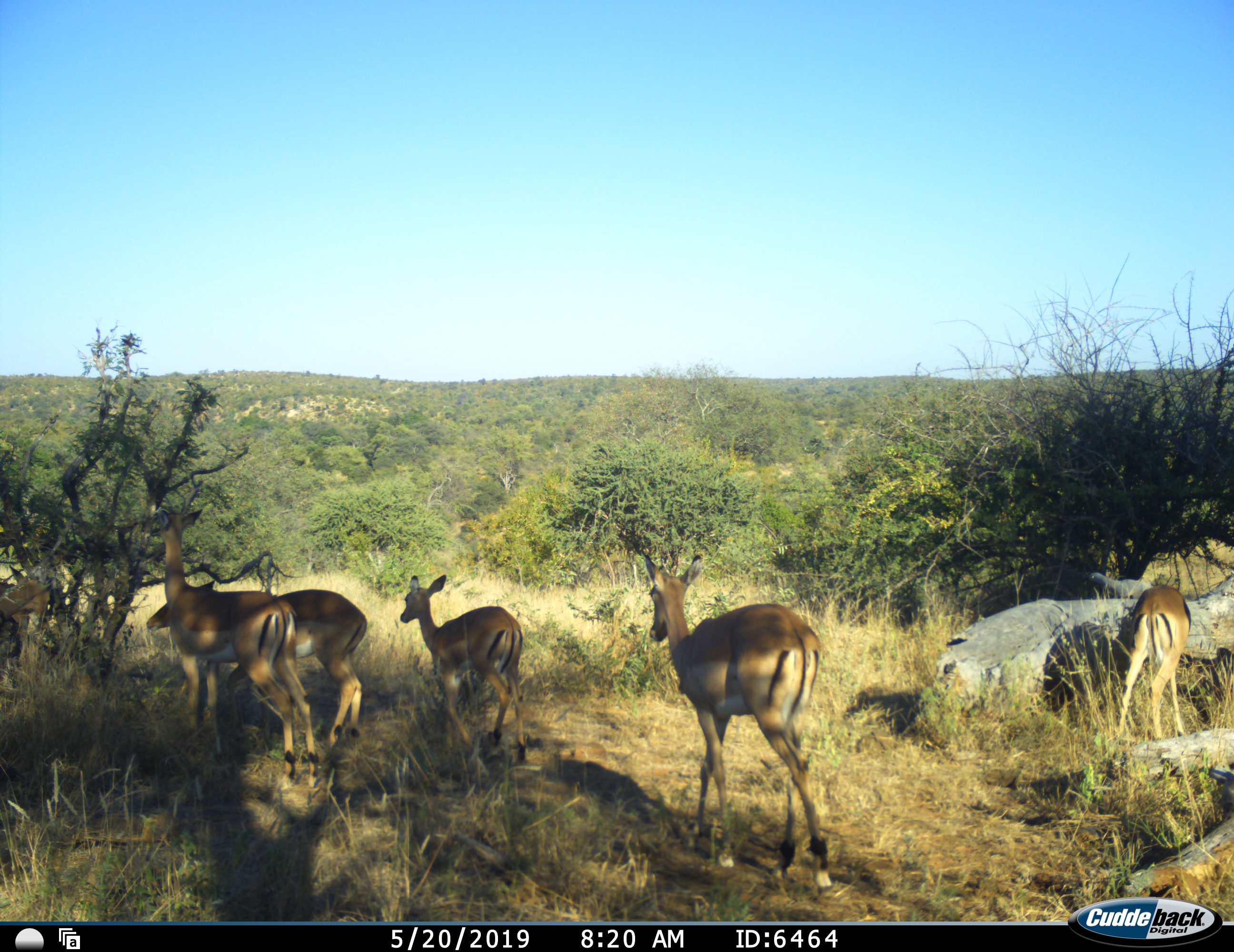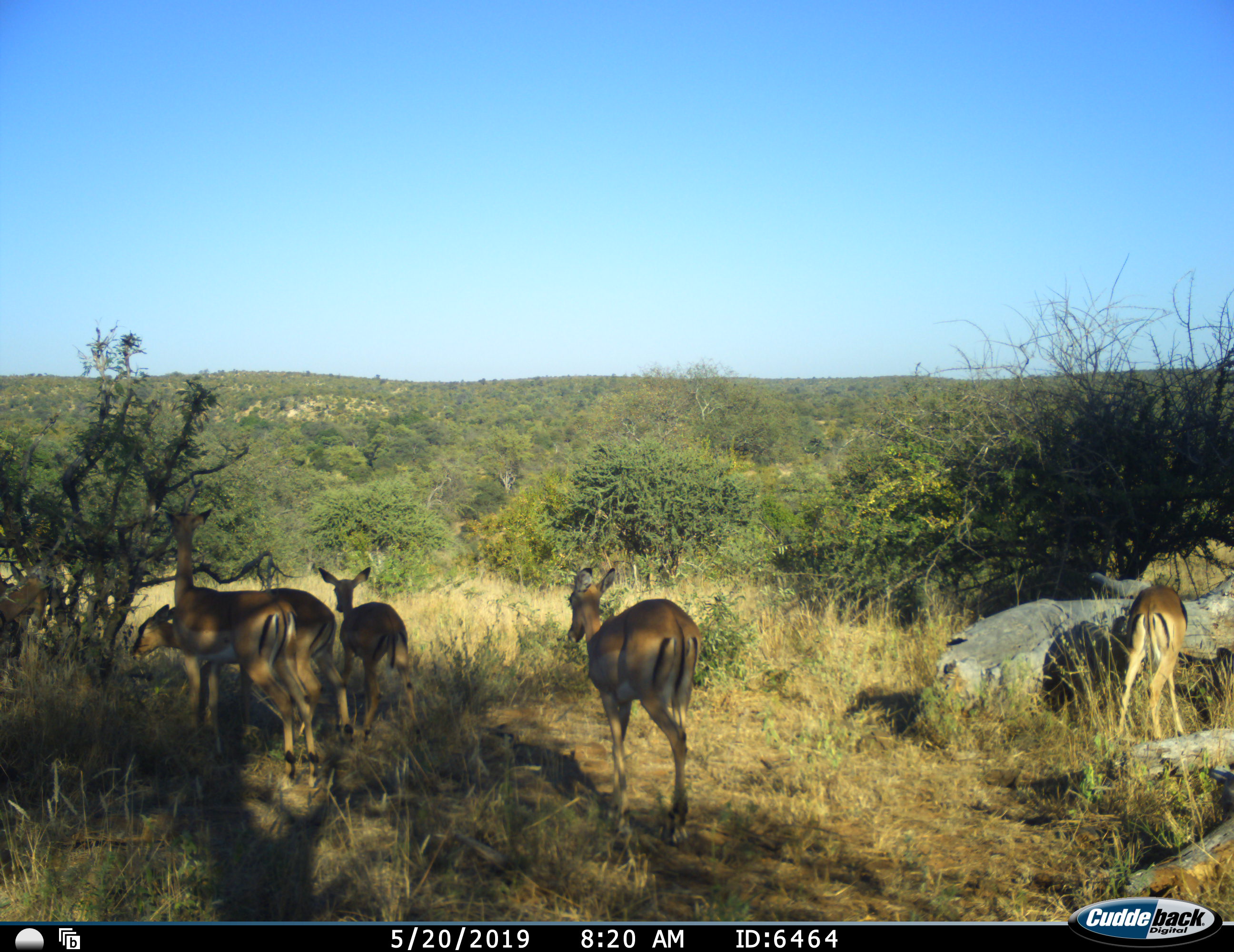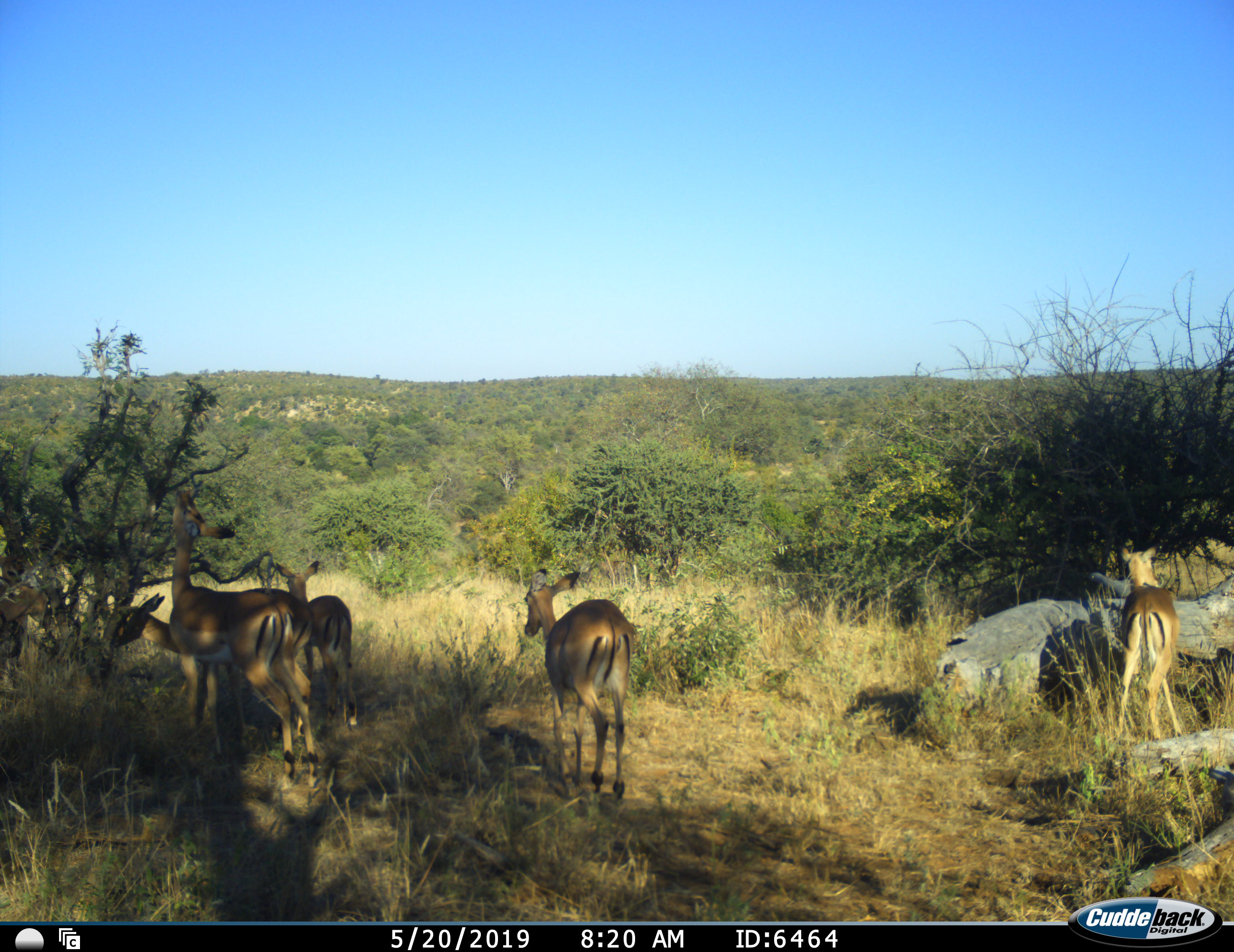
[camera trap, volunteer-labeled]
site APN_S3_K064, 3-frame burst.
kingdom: Animalia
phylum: Chordata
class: Mammalia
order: Artiodactyla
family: Bovidae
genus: Aepyceros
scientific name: Aepyceros melampus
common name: impala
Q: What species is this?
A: Impala (Aepyceros melampus).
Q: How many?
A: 6.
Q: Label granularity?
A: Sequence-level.